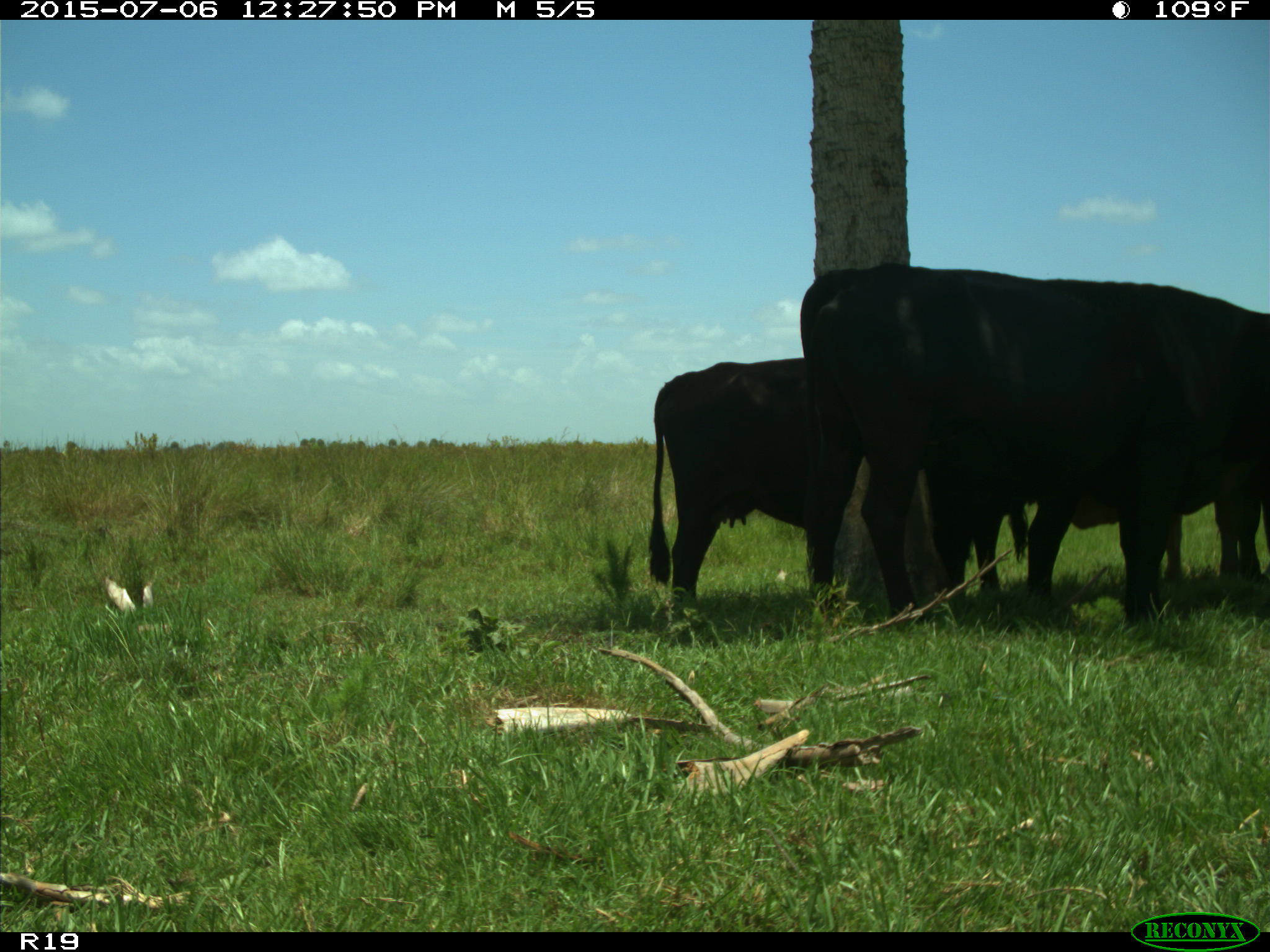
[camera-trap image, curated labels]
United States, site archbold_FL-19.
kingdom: Animalia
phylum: Chordata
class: Mammalia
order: Artiodactyla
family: Bovidae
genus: Bos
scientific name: Bos taurus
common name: domestic cow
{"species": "Bos taurus (domestic cow)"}